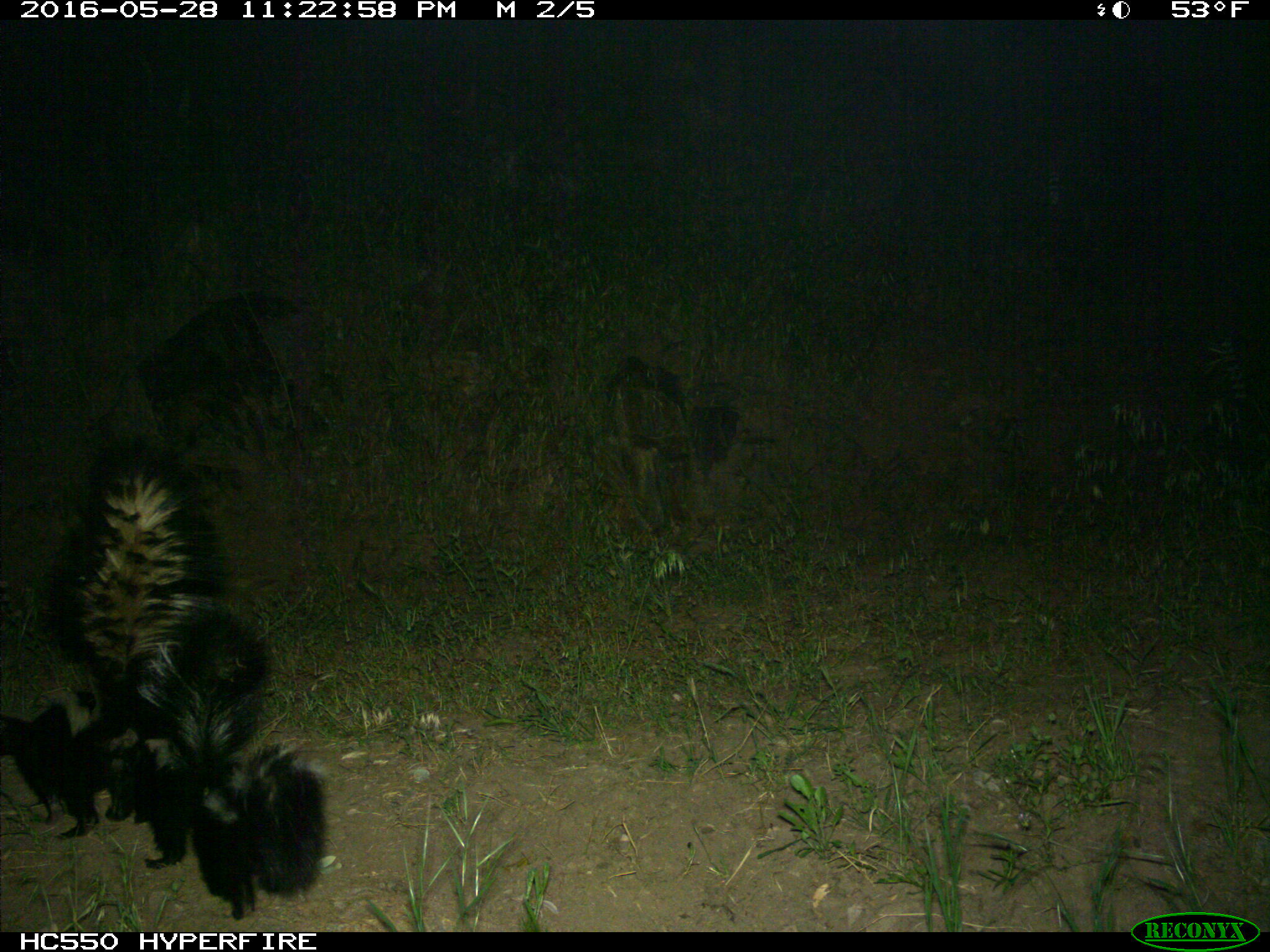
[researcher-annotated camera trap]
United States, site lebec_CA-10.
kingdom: Animalia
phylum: Chordata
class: Mammalia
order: Carnivora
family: Mephitidae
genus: Mephitis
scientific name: Mephitis mephitis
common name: striped skunk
Mephitis mephitis (striped skunk).